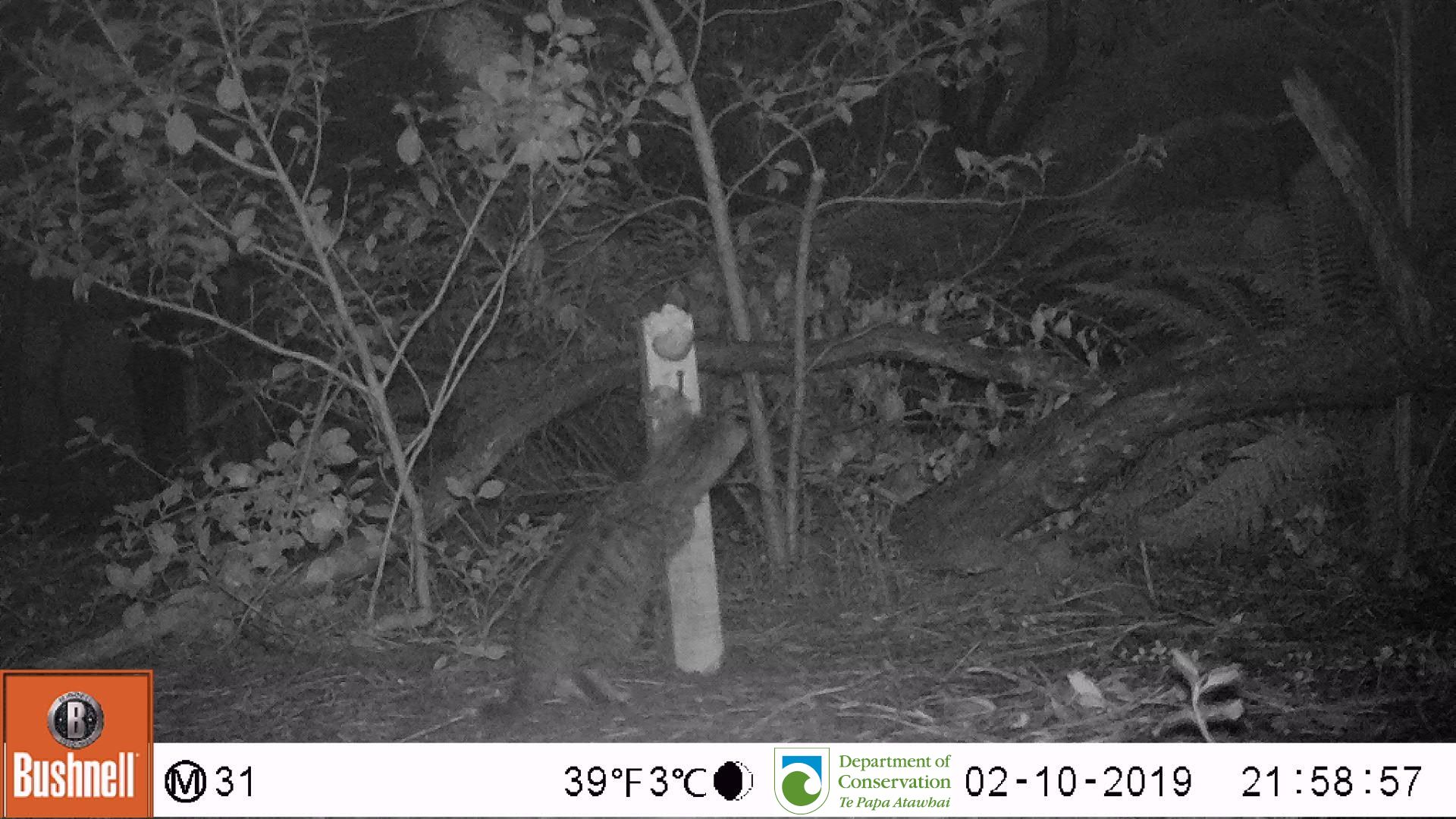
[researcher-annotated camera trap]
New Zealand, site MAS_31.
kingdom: Animalia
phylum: Chordata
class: Mammalia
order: Carnivora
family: Felidae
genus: Felis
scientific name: Felis catus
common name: domestic cat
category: cat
Cat (domestic cat) (Felis catus).